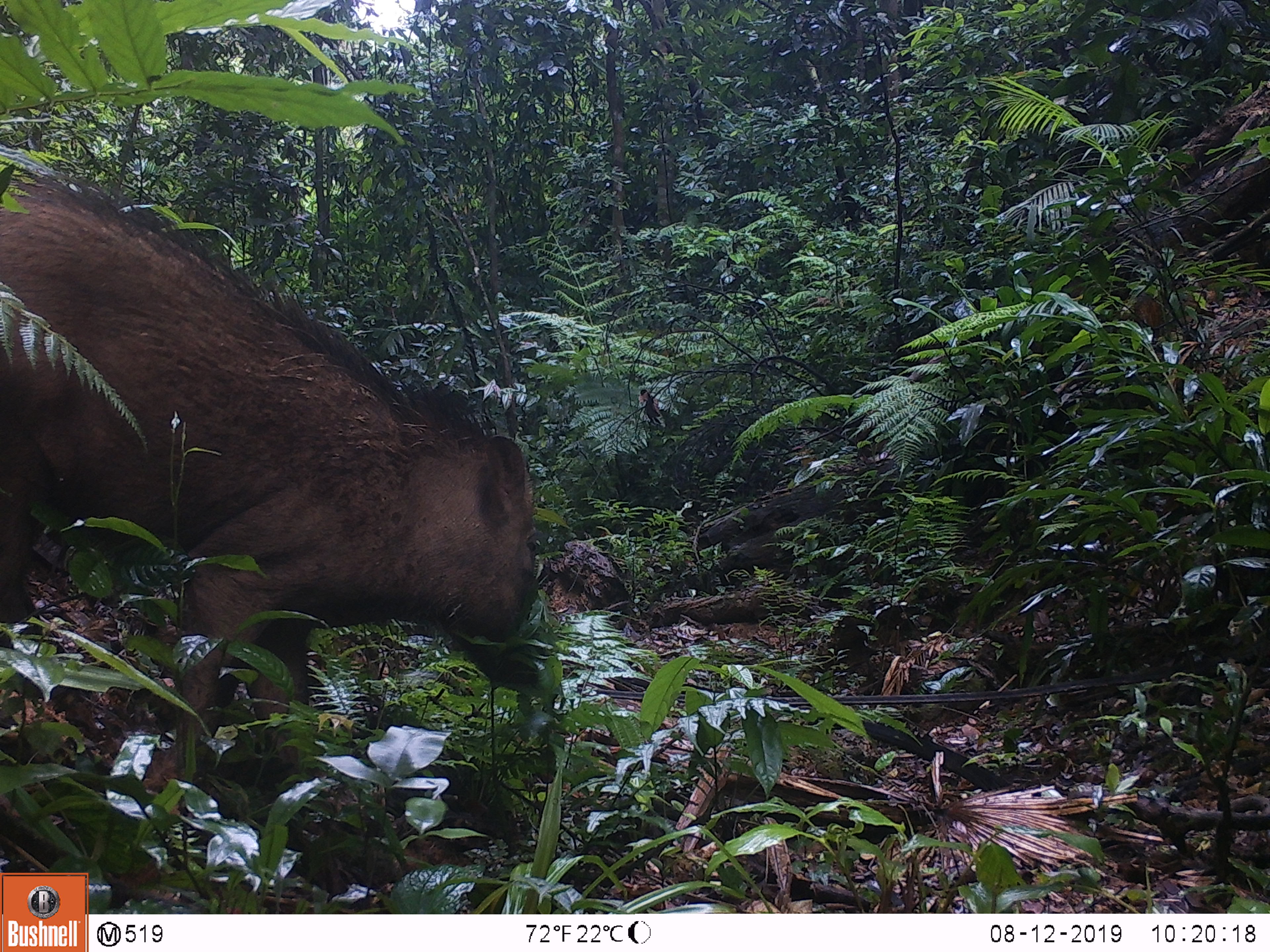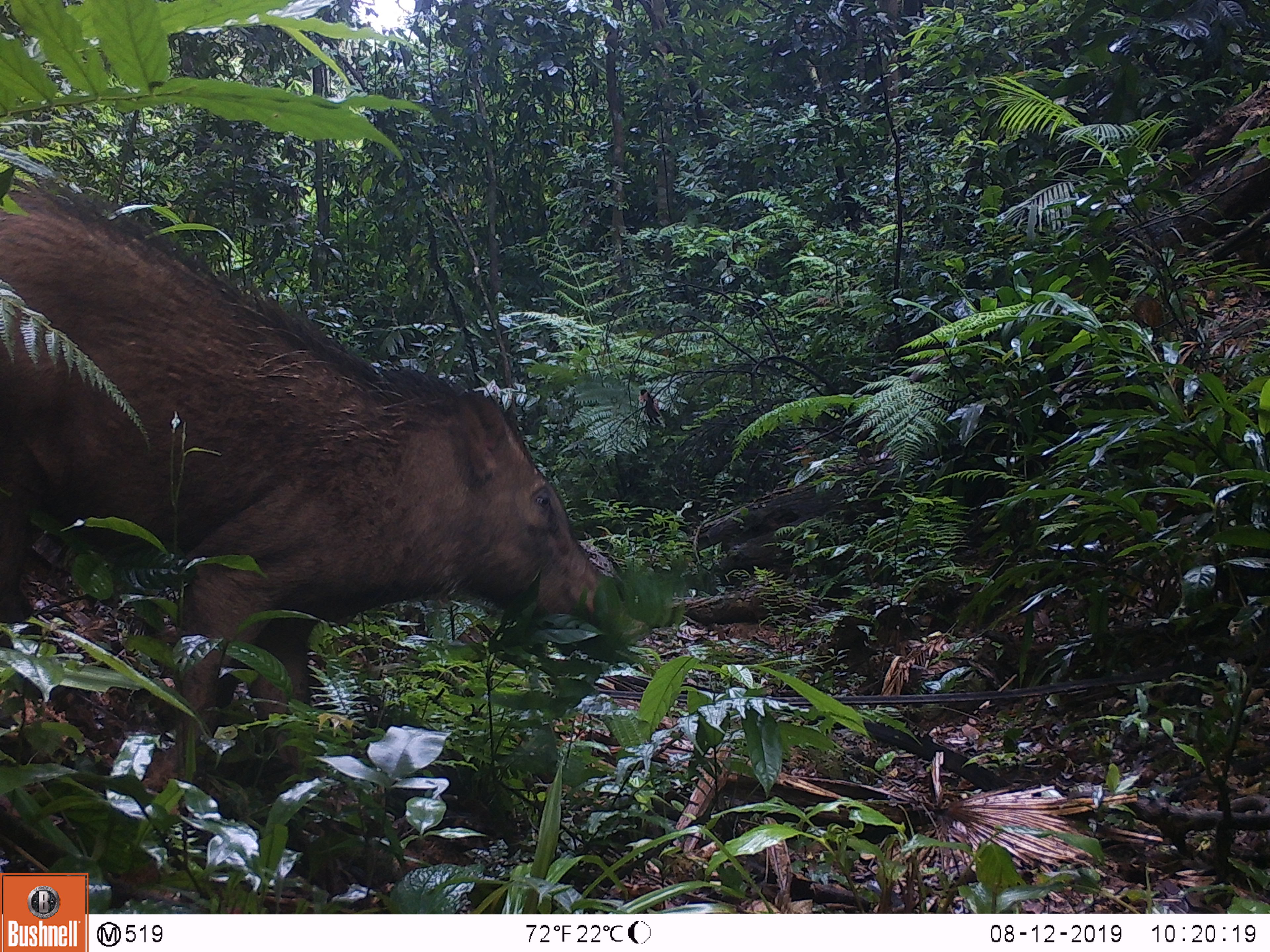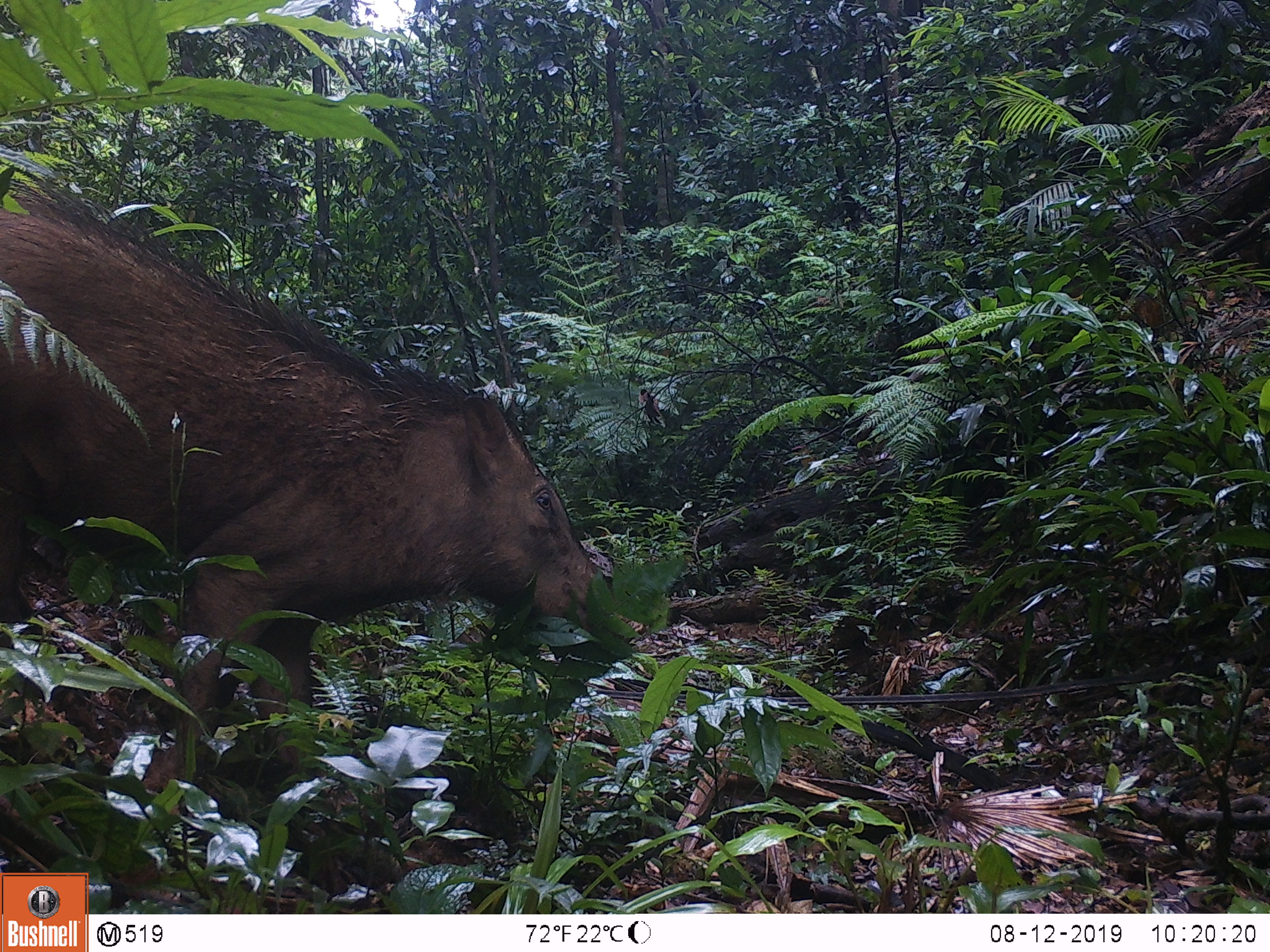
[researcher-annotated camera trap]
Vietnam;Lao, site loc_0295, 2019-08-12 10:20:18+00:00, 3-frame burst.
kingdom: Animalia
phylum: Chordata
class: Mammalia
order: Artiodactyla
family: Suidae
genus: Sus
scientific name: Sus scrofa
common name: eurasian wild pig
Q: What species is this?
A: Eurasian wild pig (Sus scrofa).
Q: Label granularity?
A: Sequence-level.